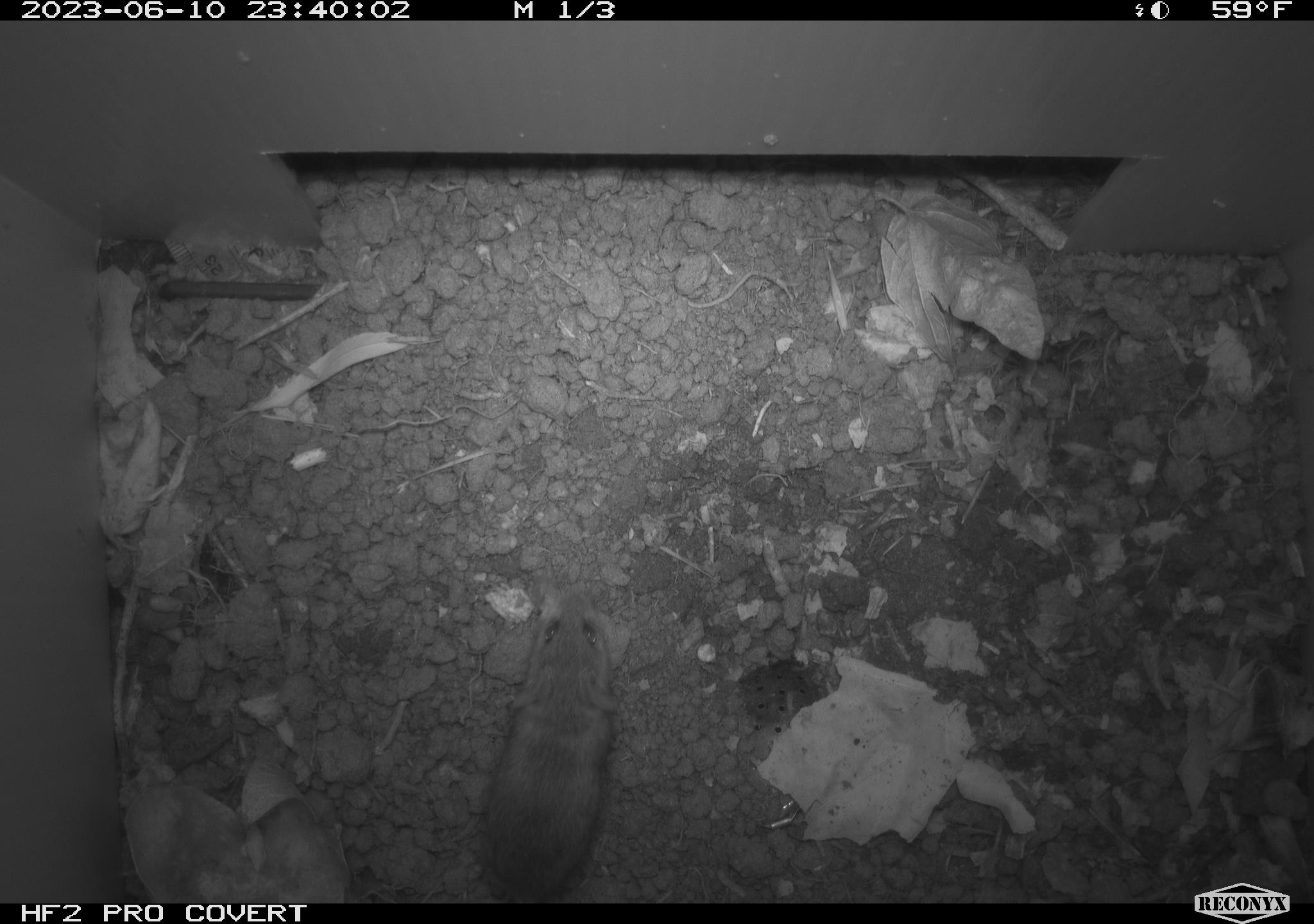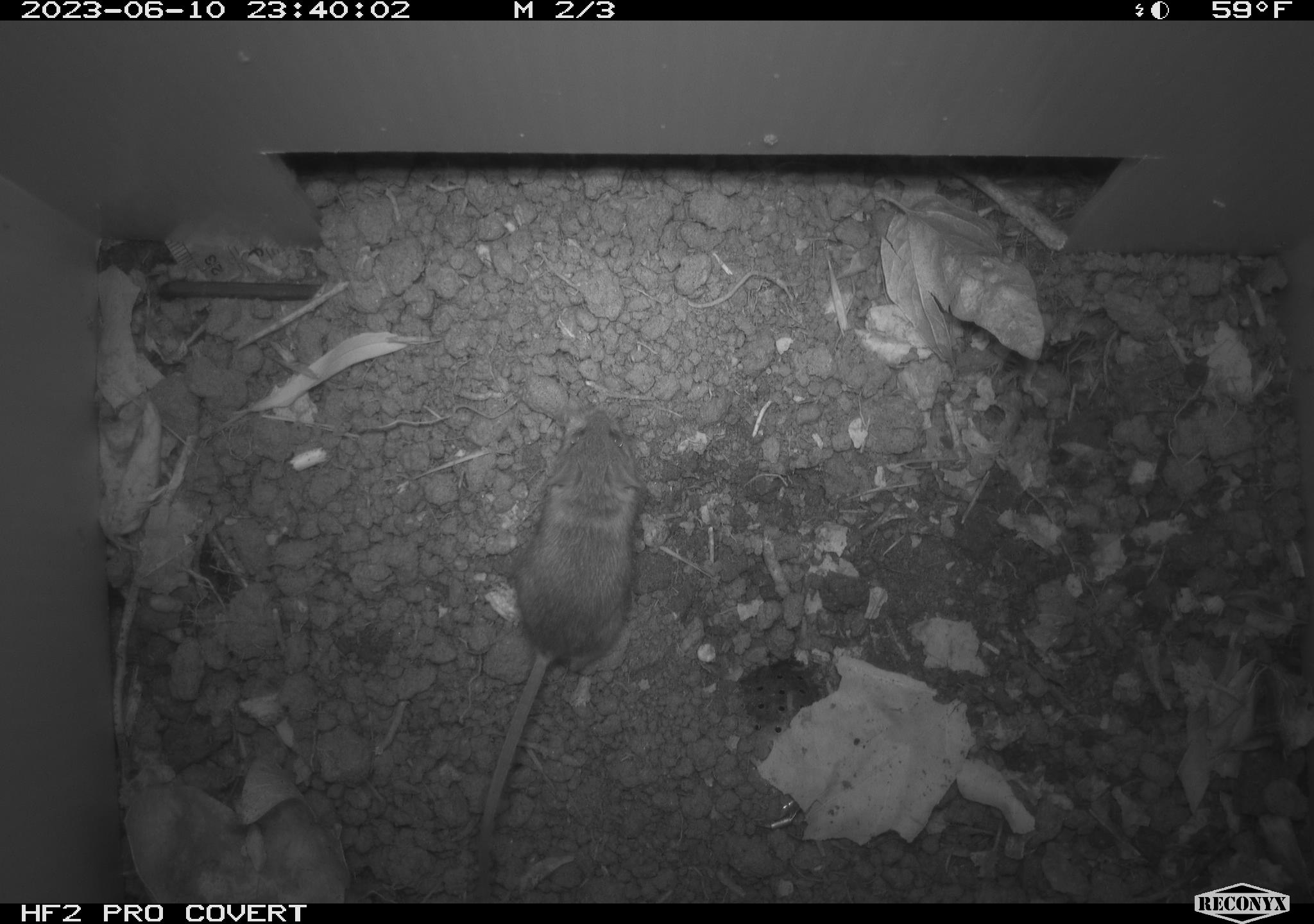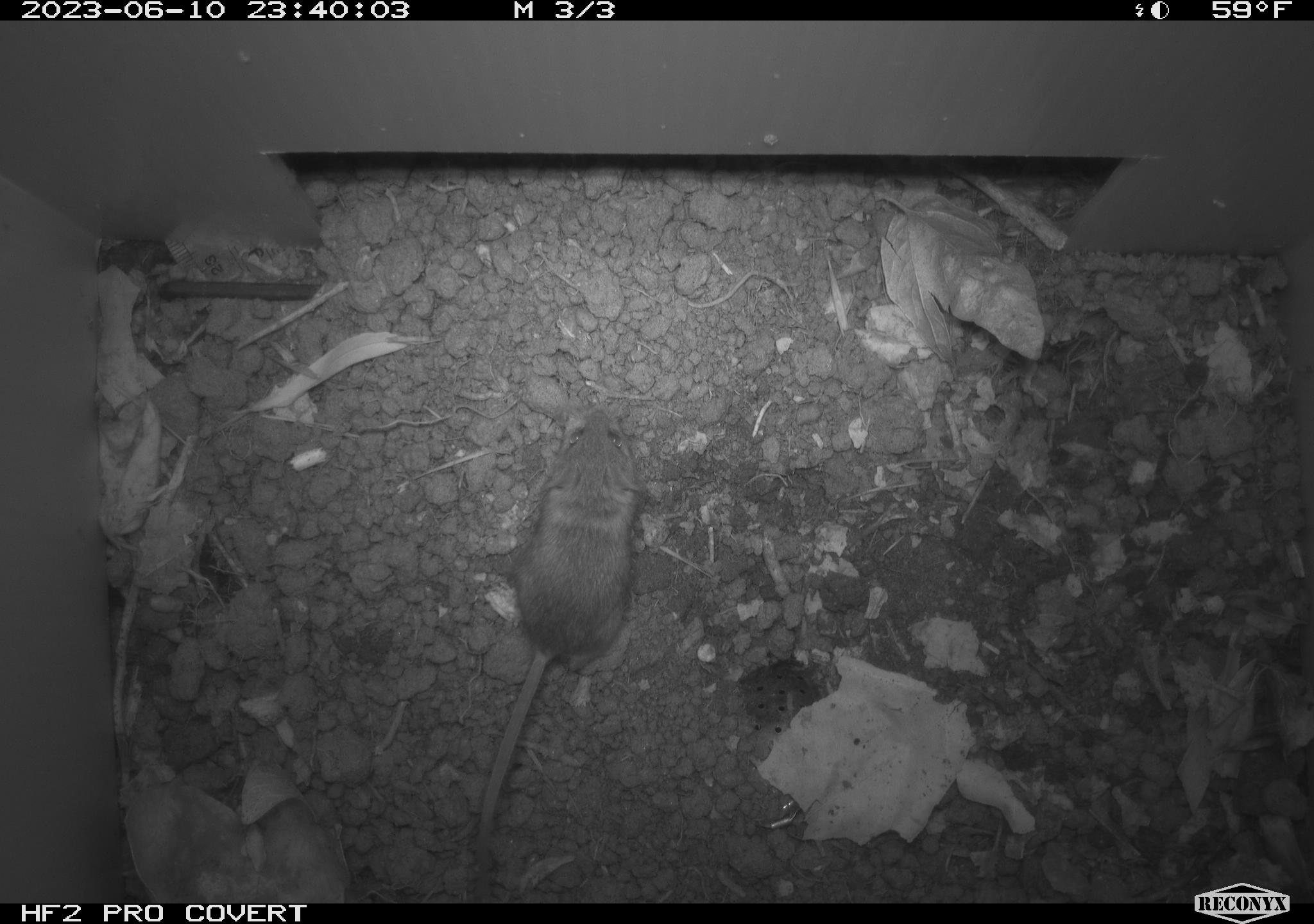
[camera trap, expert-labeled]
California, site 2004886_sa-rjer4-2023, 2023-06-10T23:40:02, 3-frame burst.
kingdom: Animalia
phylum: Chordata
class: Mammalia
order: Rodentia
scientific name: Rodentia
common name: mouse species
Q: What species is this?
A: Mouse species (Rodentia).